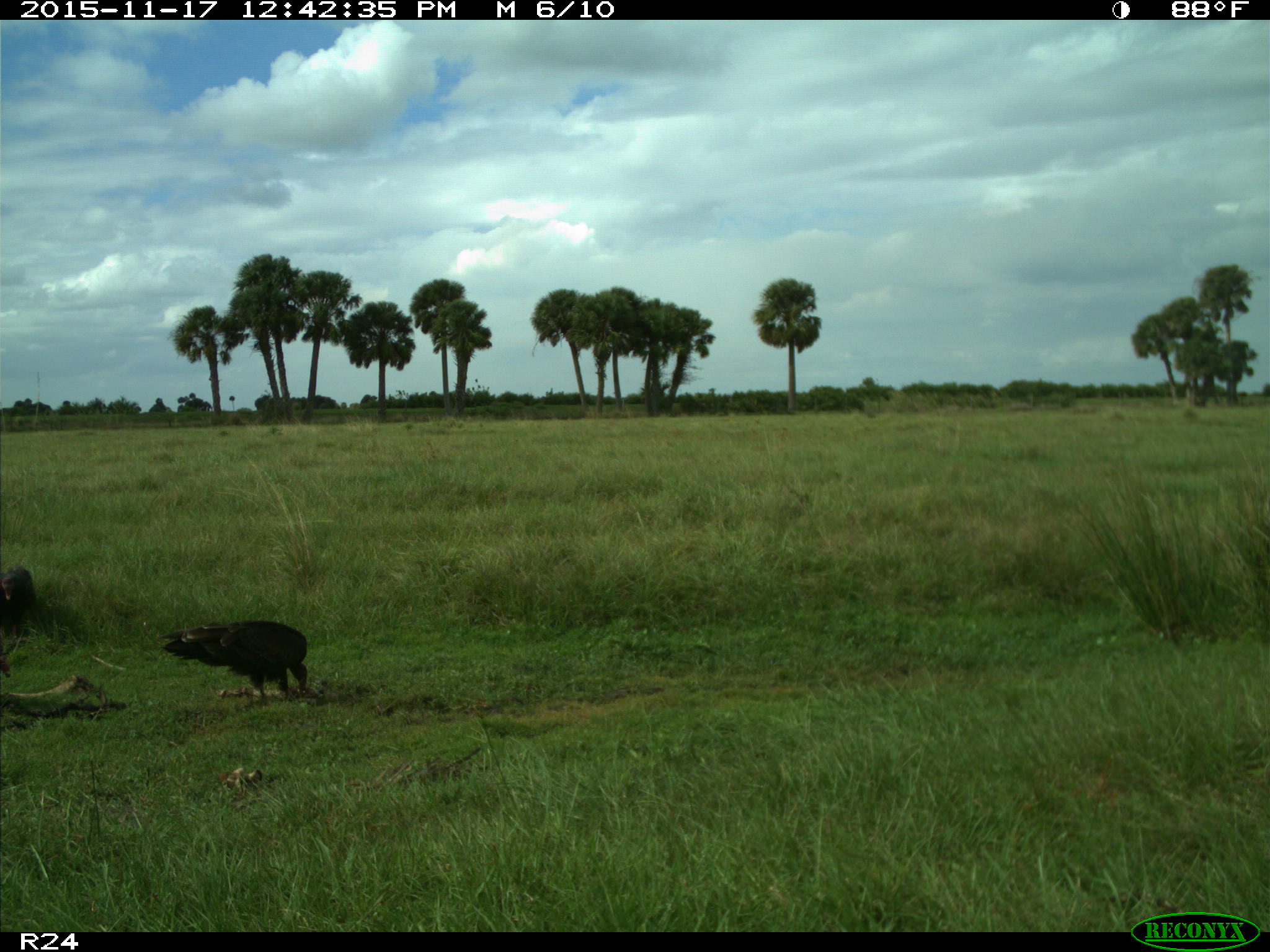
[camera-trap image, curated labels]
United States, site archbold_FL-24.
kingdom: Animalia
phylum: Chordata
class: Aves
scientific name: Aves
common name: birds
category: unidentified bird